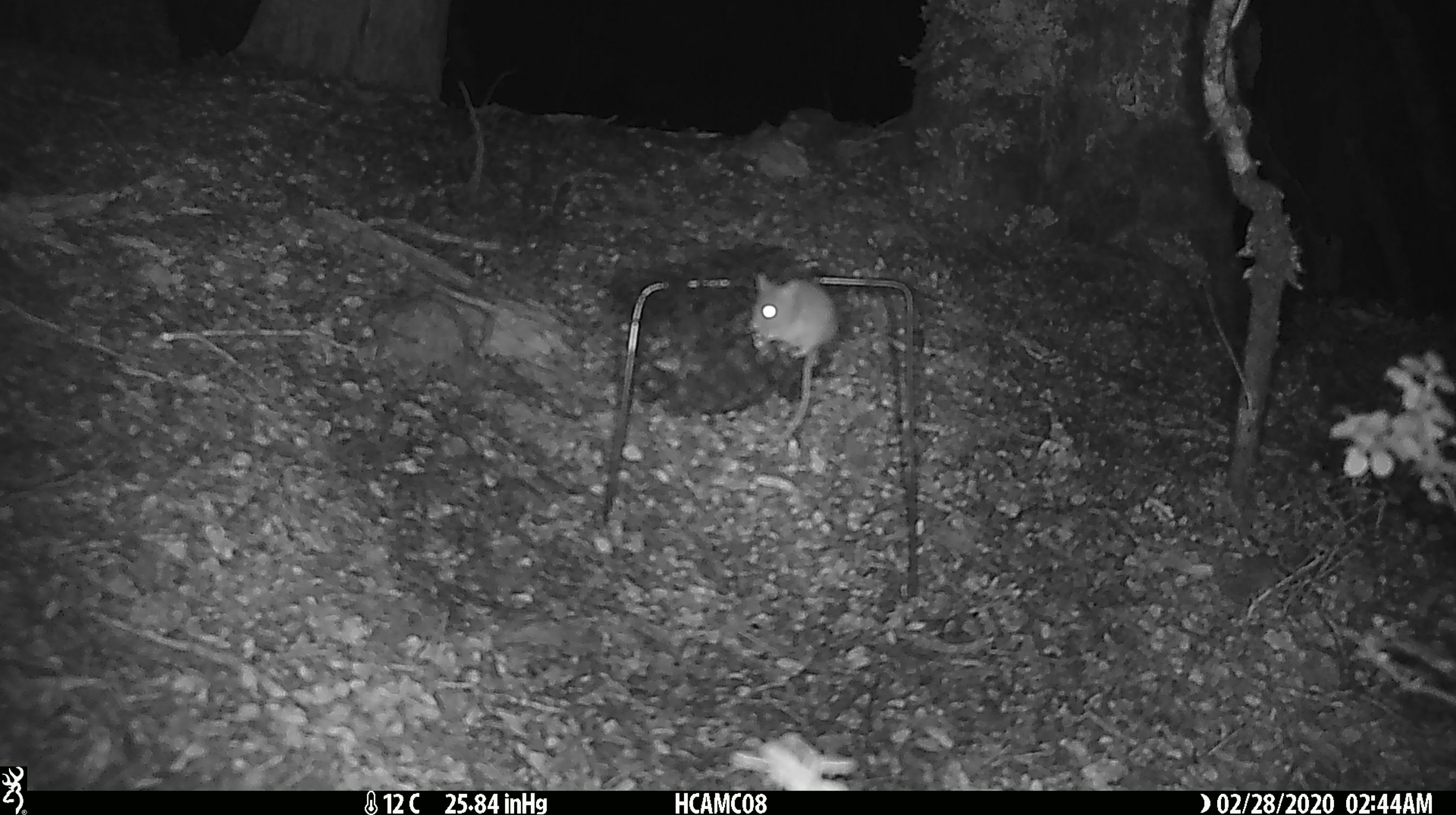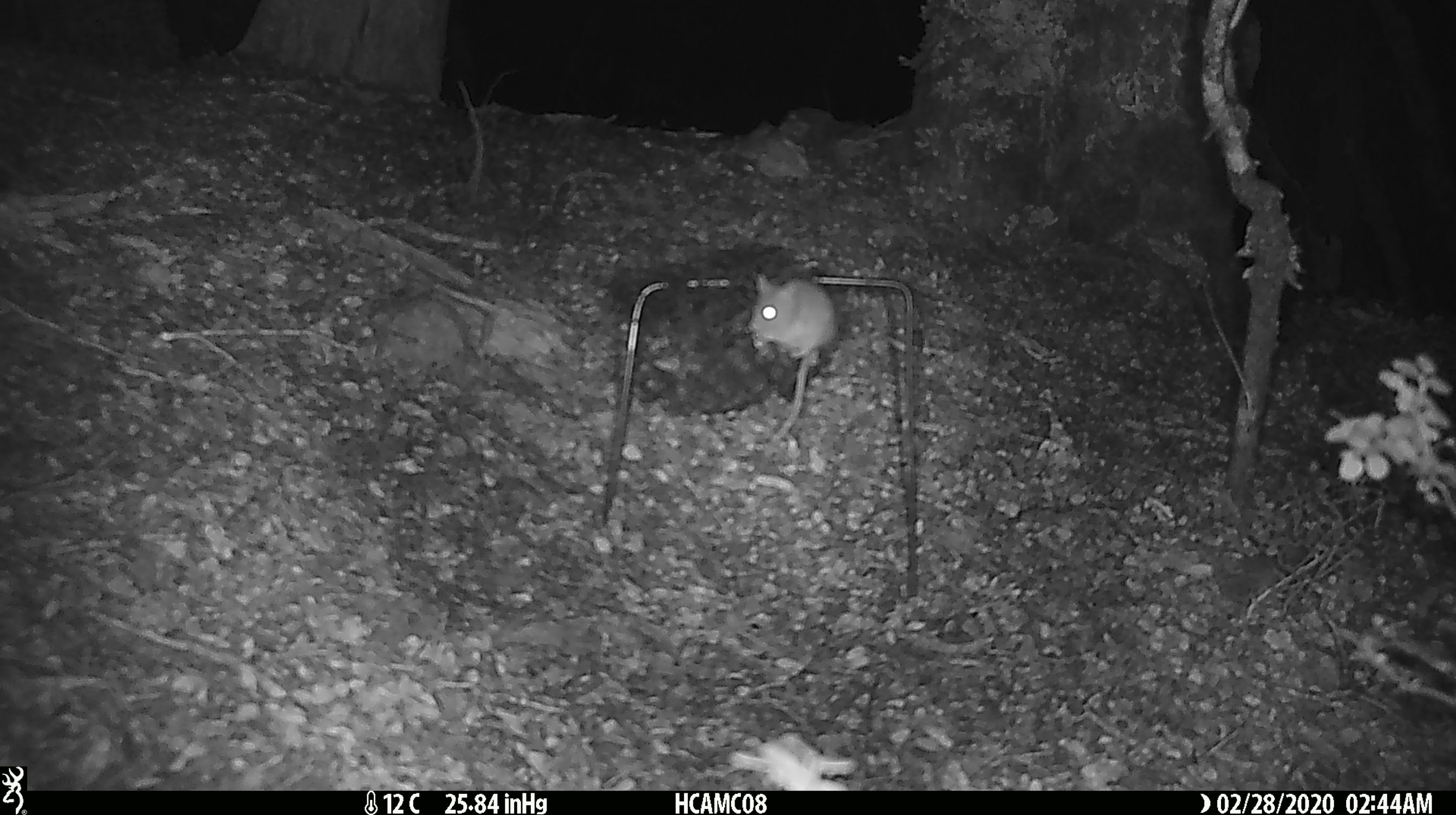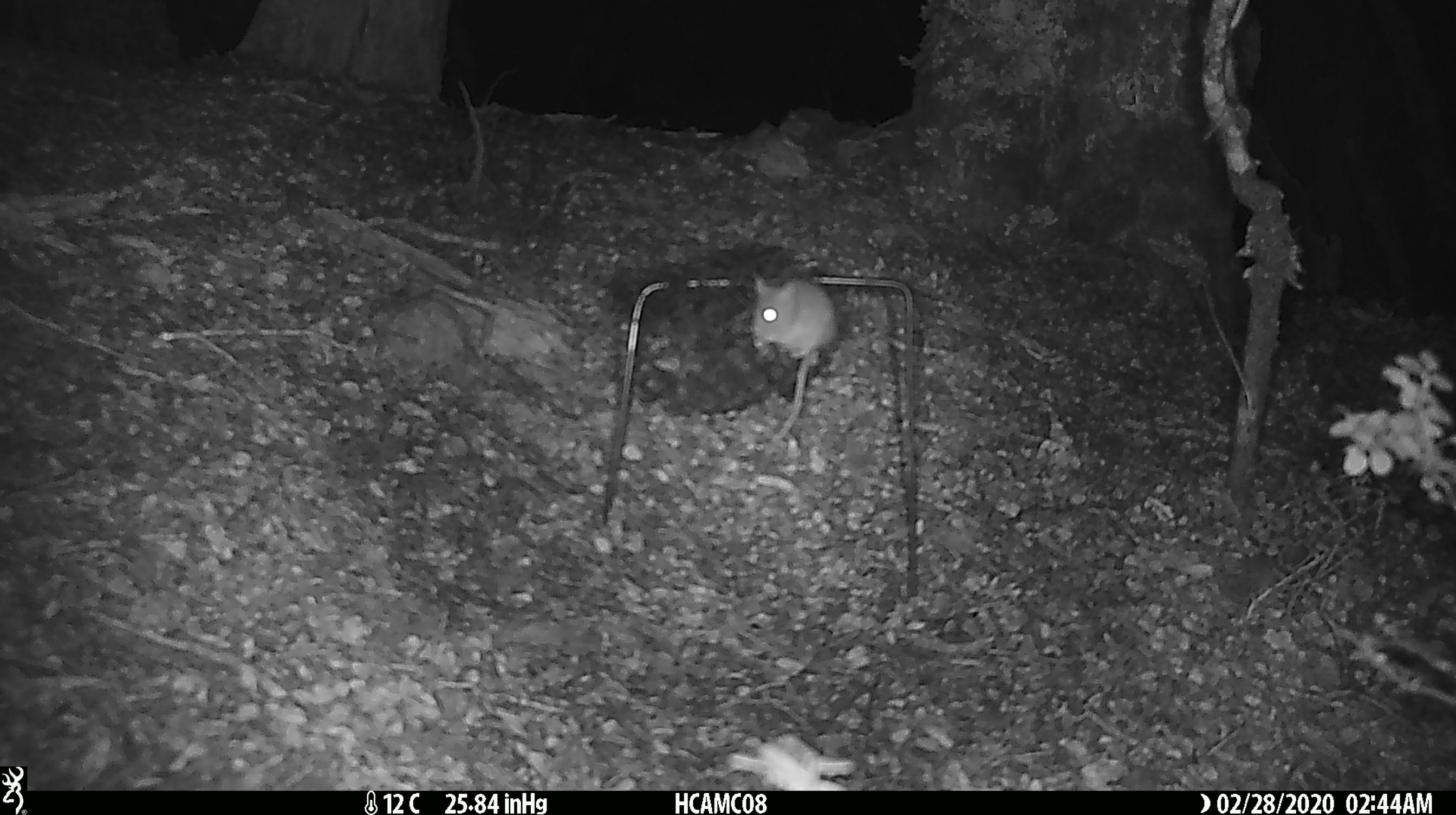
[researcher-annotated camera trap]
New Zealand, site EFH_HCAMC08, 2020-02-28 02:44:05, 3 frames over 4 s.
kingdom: Animalia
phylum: Chordata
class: Mammalia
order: Rodentia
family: Muridae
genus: Mus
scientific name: Mus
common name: mouse